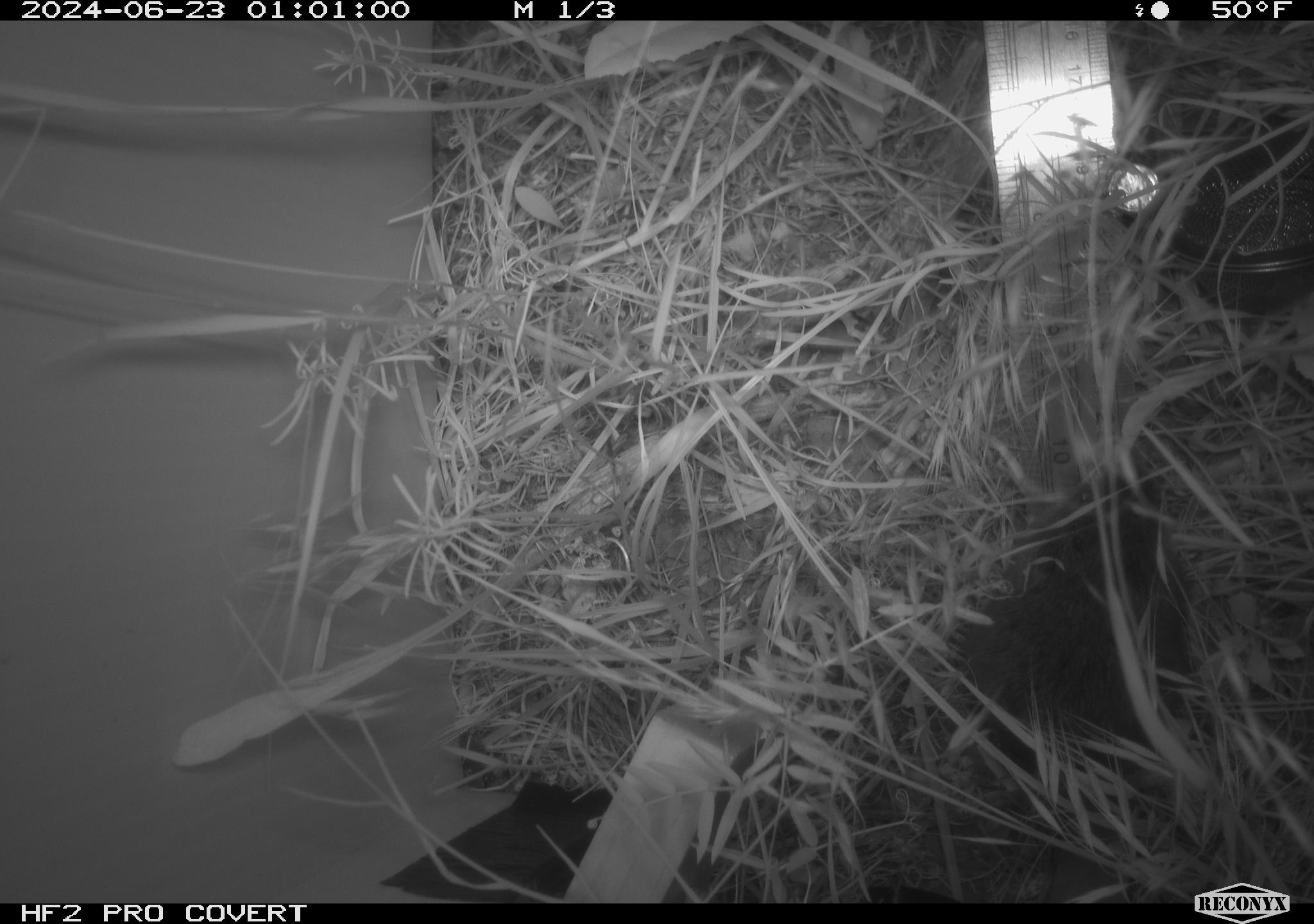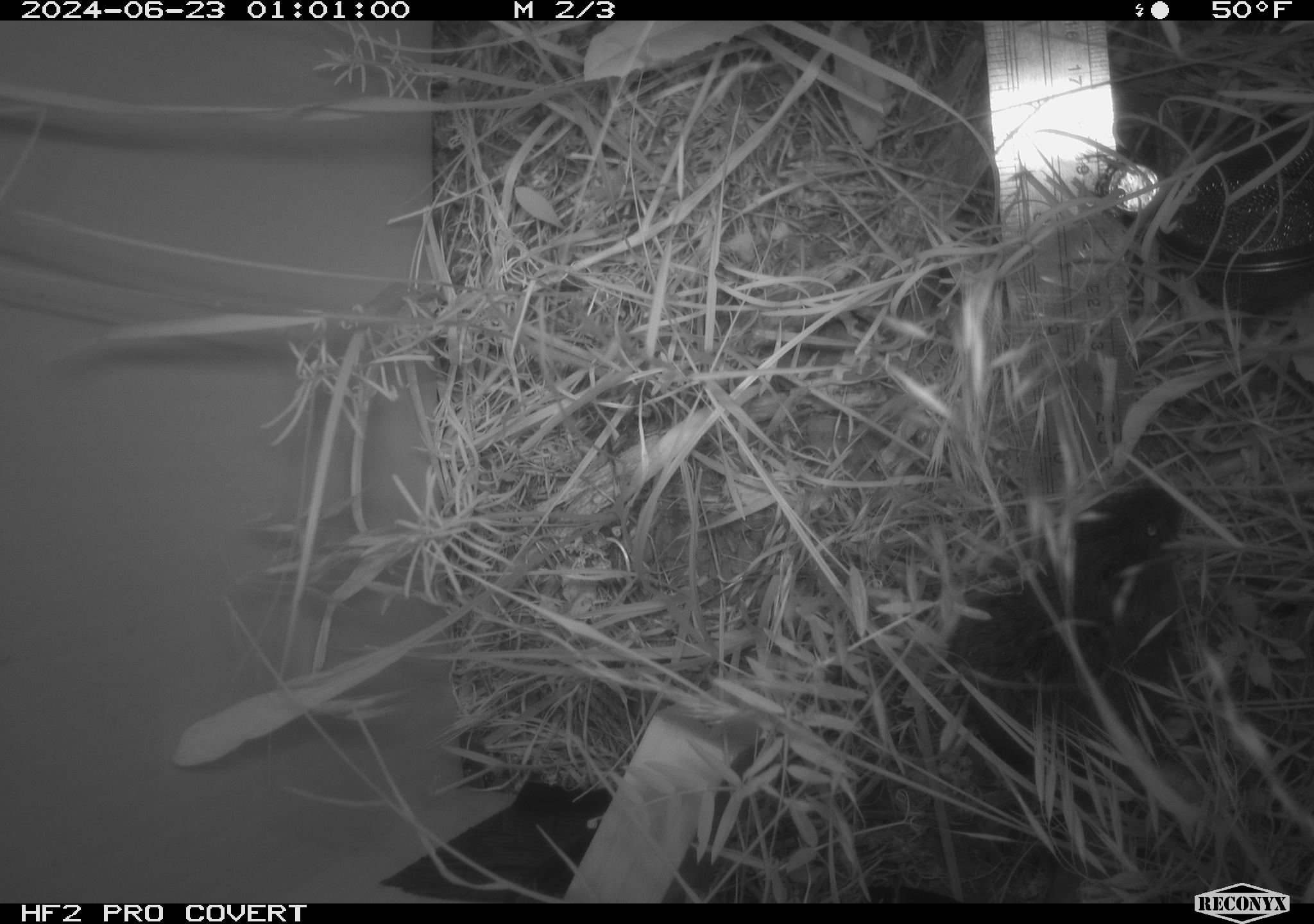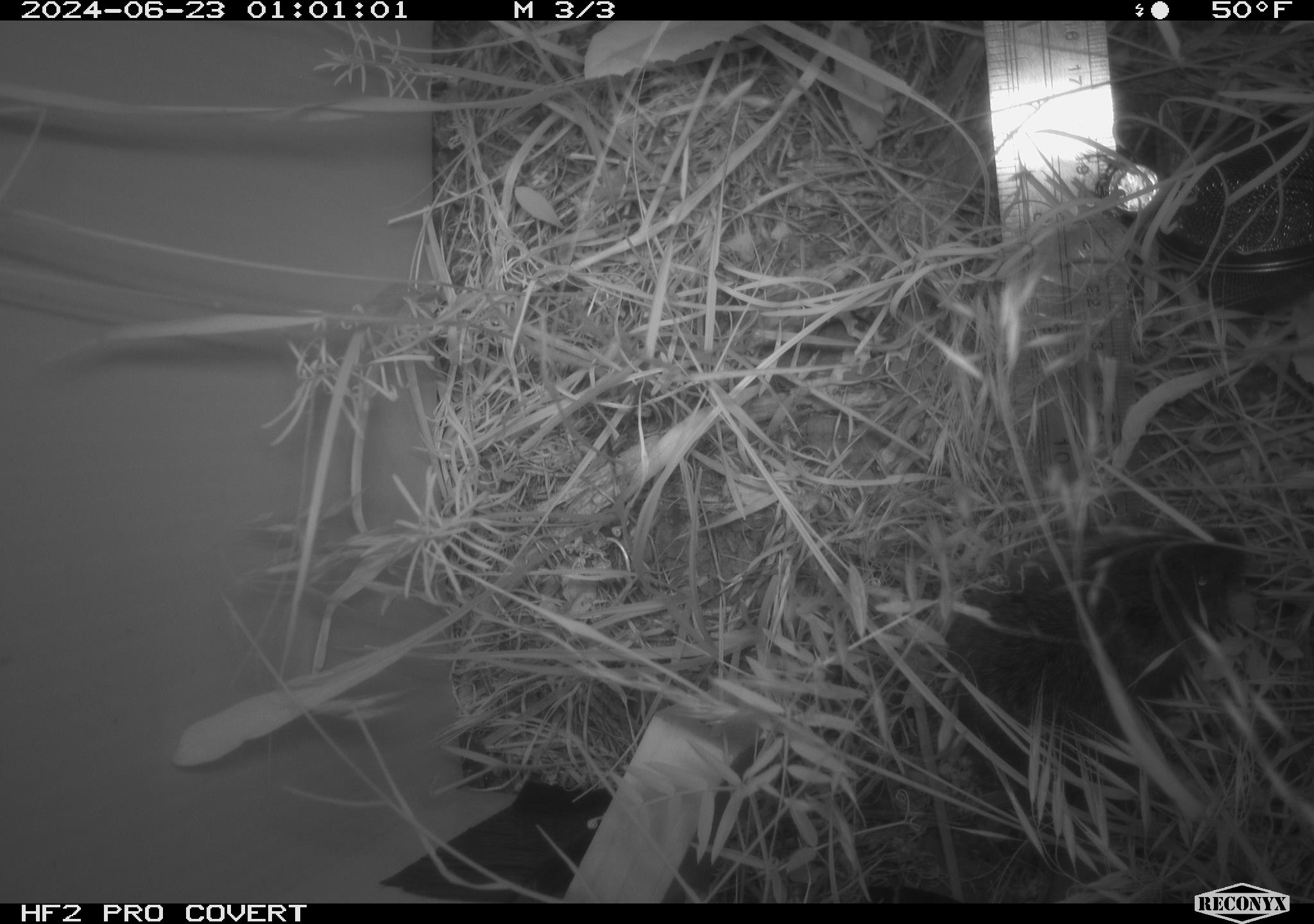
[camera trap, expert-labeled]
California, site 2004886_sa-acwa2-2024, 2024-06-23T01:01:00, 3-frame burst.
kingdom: Animalia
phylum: Chordata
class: Mammalia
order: Rodentia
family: Cricetidae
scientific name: Cricetidae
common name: hamsters, voles, lemmings, and allies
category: cricetidae family